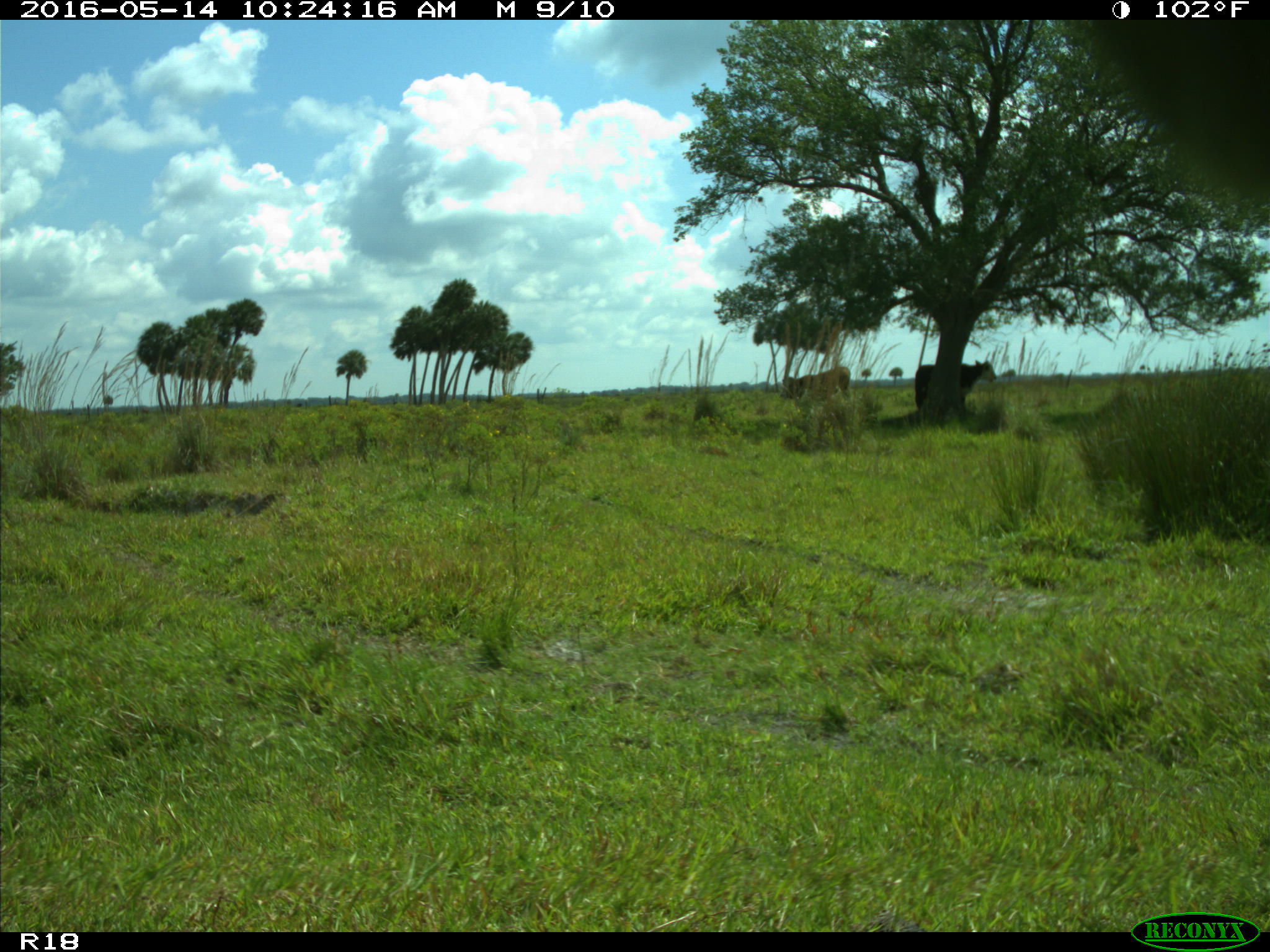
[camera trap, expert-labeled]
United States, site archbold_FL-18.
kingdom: Animalia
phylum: Chordata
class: Mammalia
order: Artiodactyla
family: Bovidae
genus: Bos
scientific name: Bos taurus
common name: domestic cow